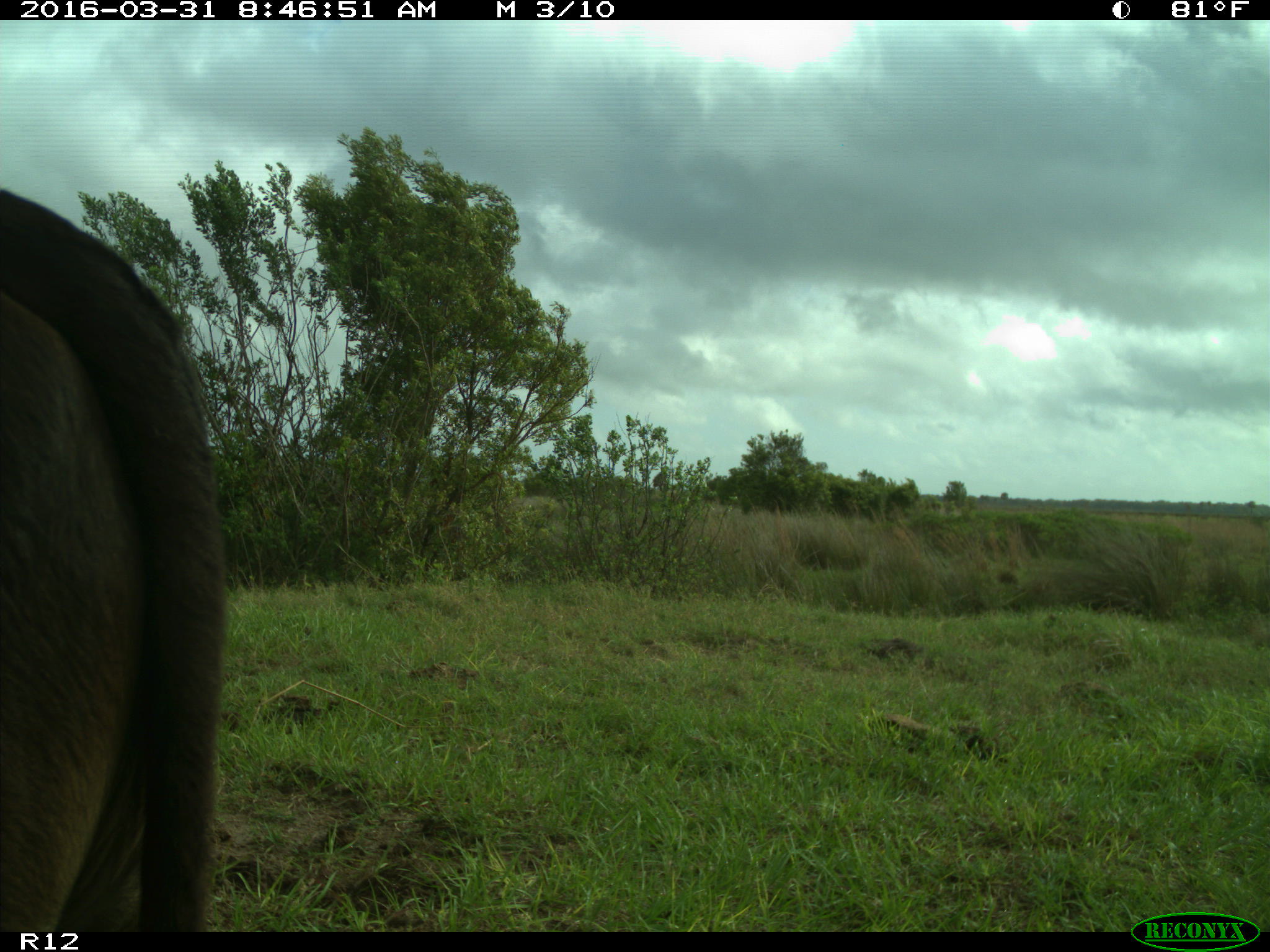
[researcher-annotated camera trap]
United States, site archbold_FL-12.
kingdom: Animalia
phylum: Chordata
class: Mammalia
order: Artiodactyla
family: Bovidae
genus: Bos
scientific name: Bos taurus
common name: domestic cow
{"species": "Bos taurus (domestic cow)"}